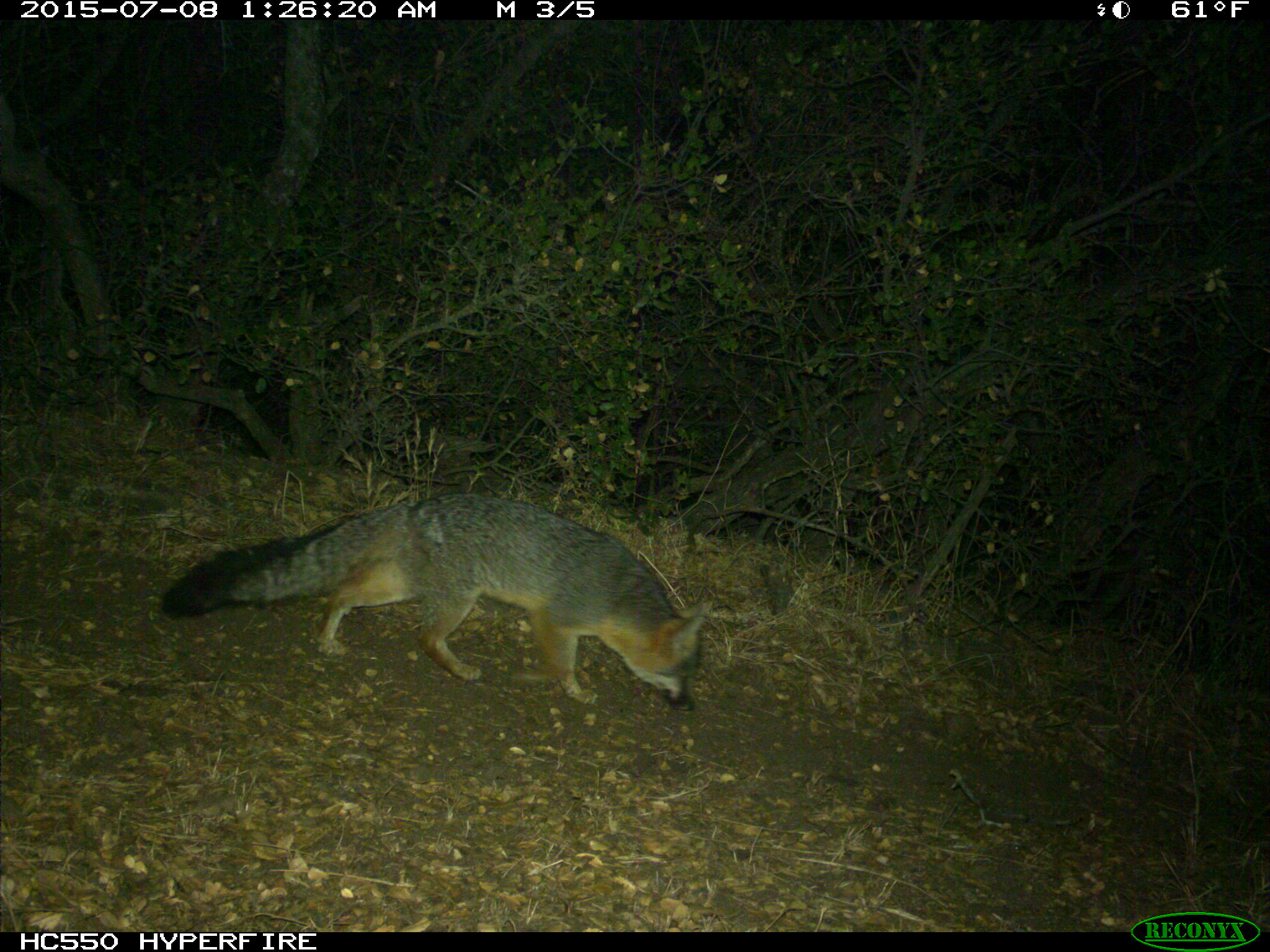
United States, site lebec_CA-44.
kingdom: Animalia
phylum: Chordata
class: Mammalia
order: Carnivora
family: Canidae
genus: Urocyon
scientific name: Urocyon cinereoargenteus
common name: gray fox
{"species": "Urocyon cinereoargenteus (gray fox)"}